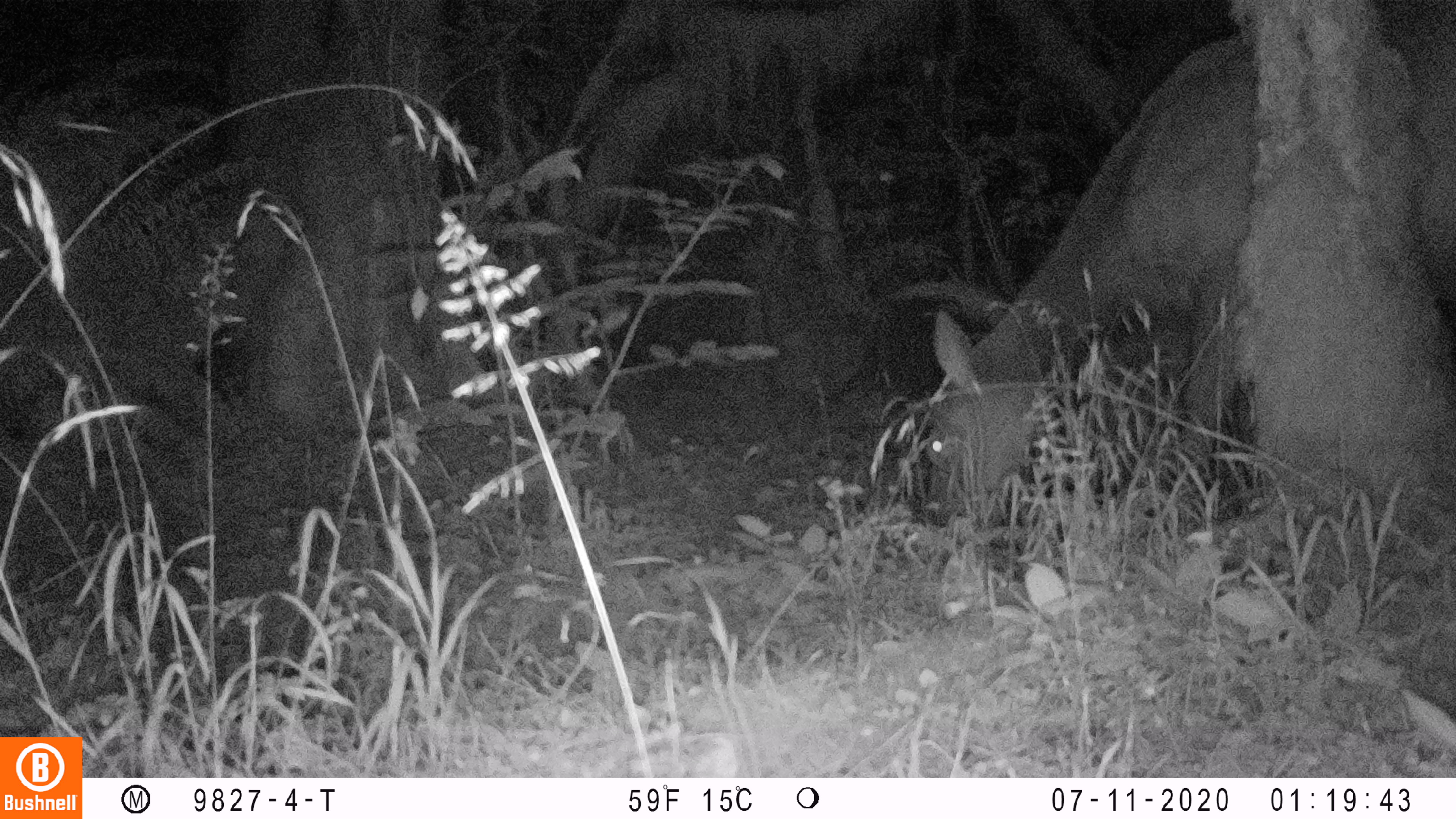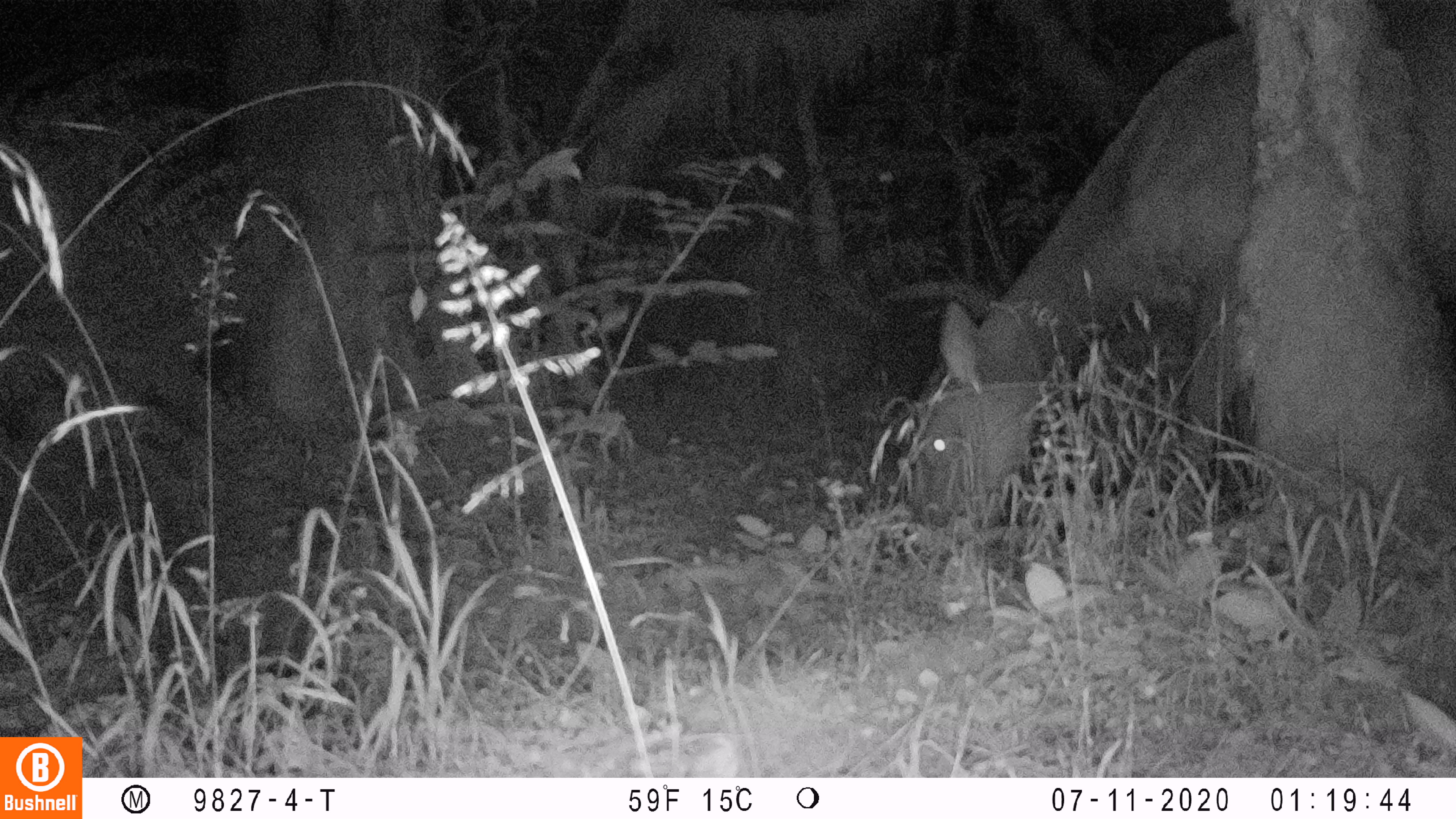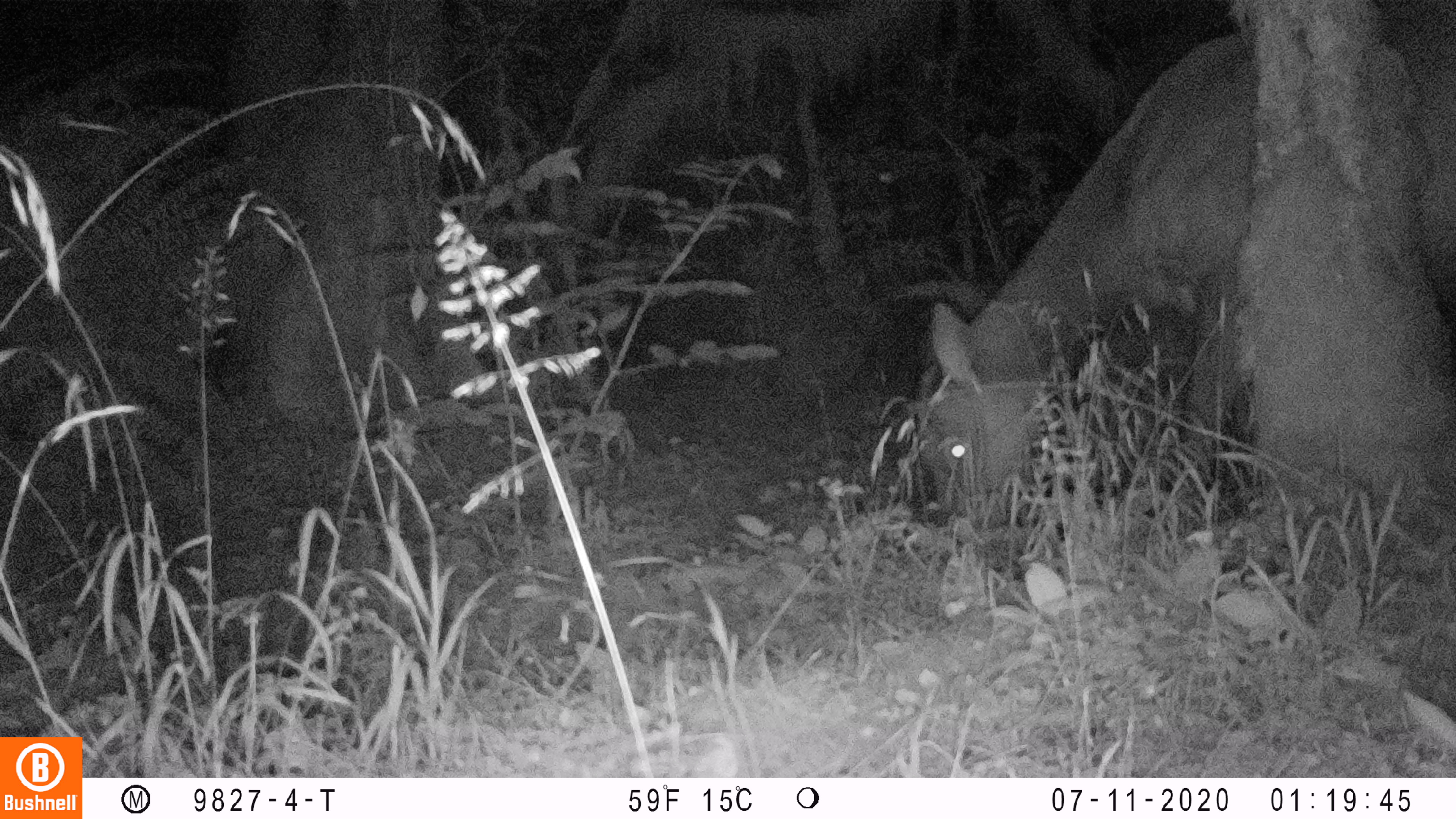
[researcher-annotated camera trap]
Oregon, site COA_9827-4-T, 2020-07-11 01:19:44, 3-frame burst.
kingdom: Animalia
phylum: Chordata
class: Mammalia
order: Artiodactyla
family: Cervidae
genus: Cervus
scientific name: Cervus canadensis roosevelti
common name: roosevelt elk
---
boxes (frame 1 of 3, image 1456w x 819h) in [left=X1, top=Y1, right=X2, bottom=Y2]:
roosevelt elk: [left=916, top=2, right=1455, bottom=529]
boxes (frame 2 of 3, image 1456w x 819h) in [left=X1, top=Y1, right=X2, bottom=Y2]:
roosevelt elk: [left=909, top=1, right=1449, bottom=529]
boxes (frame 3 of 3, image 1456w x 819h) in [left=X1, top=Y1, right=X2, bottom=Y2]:
roosevelt elk: [left=910, top=2, right=1455, bottom=524]